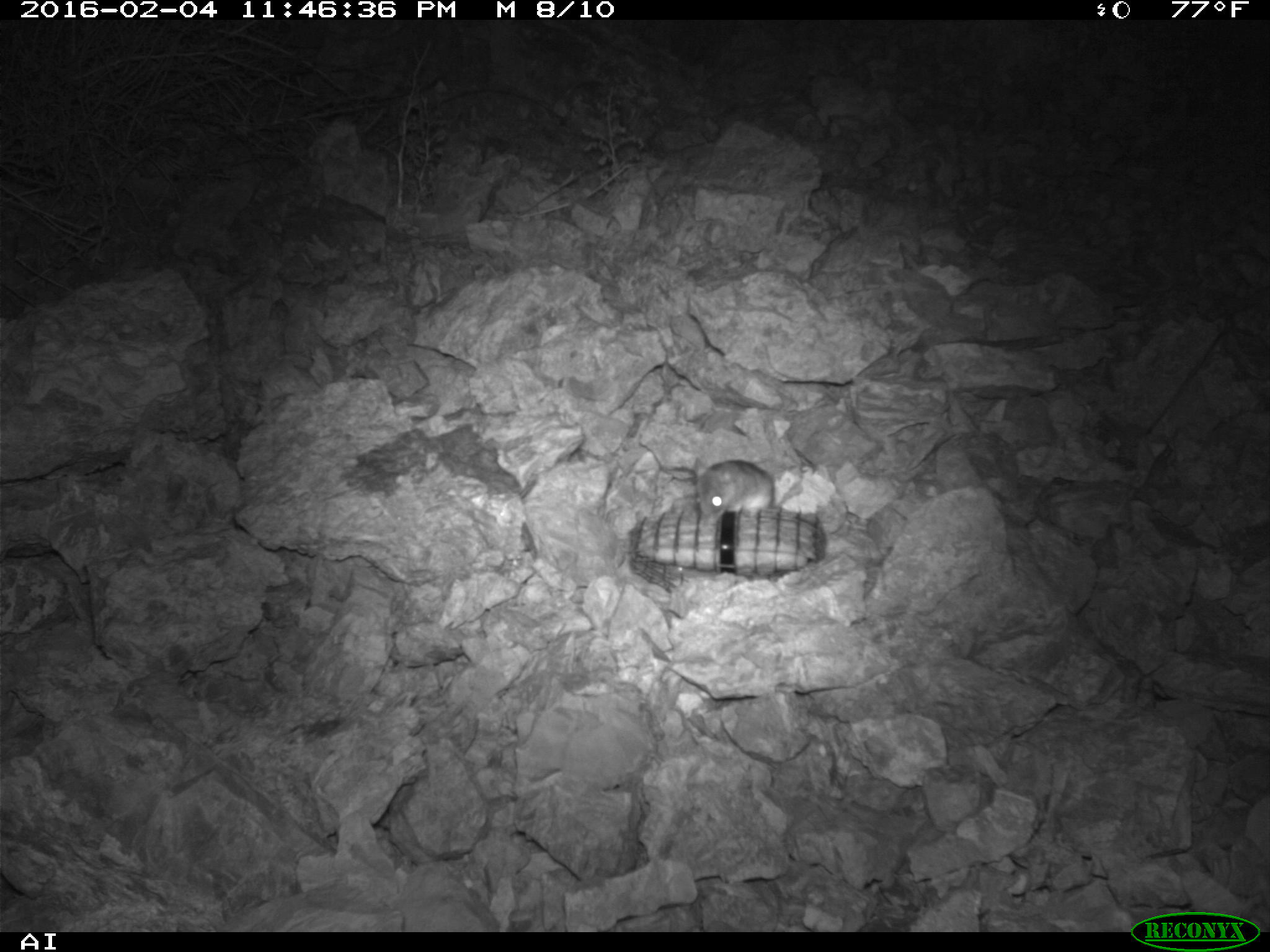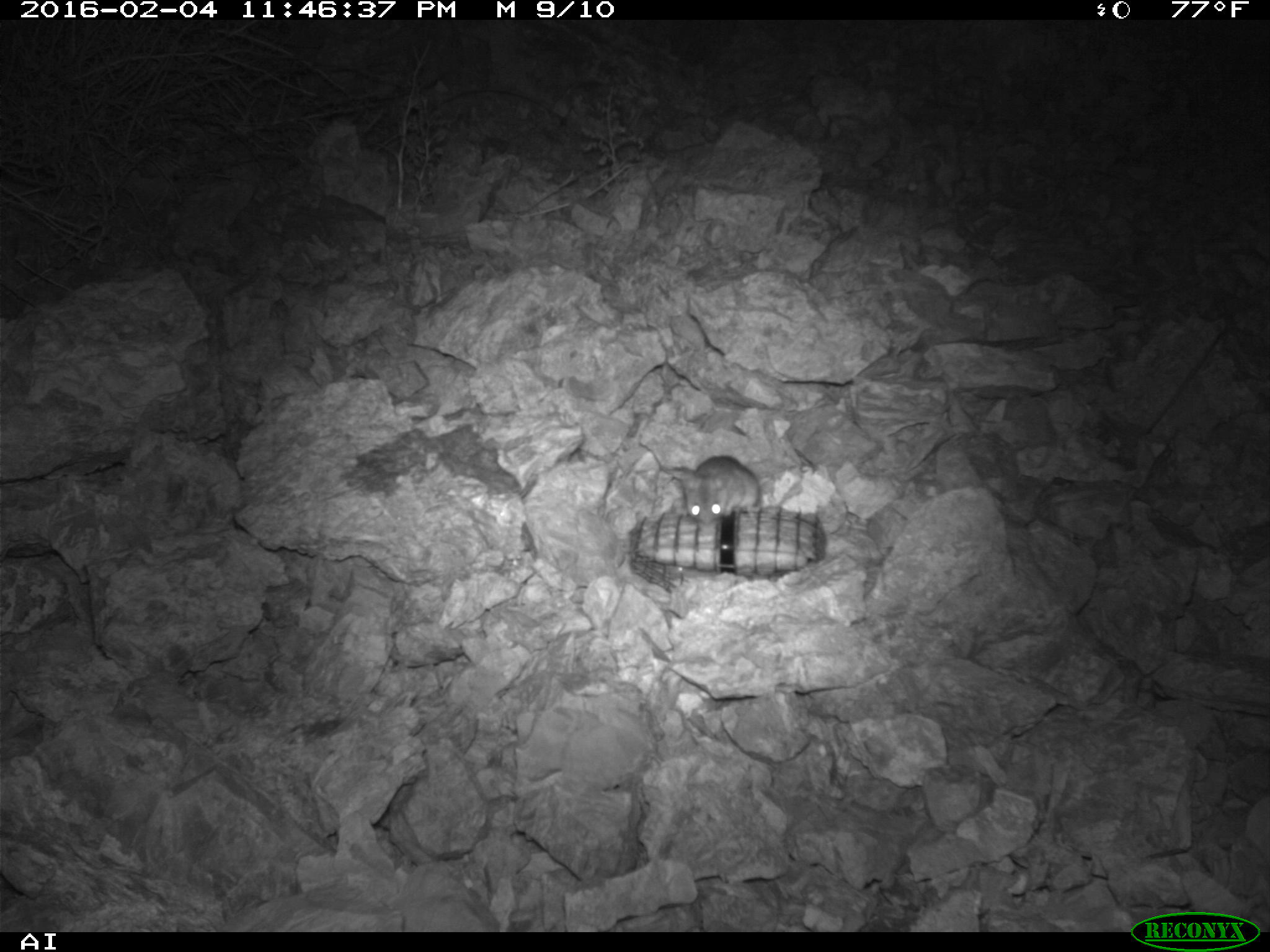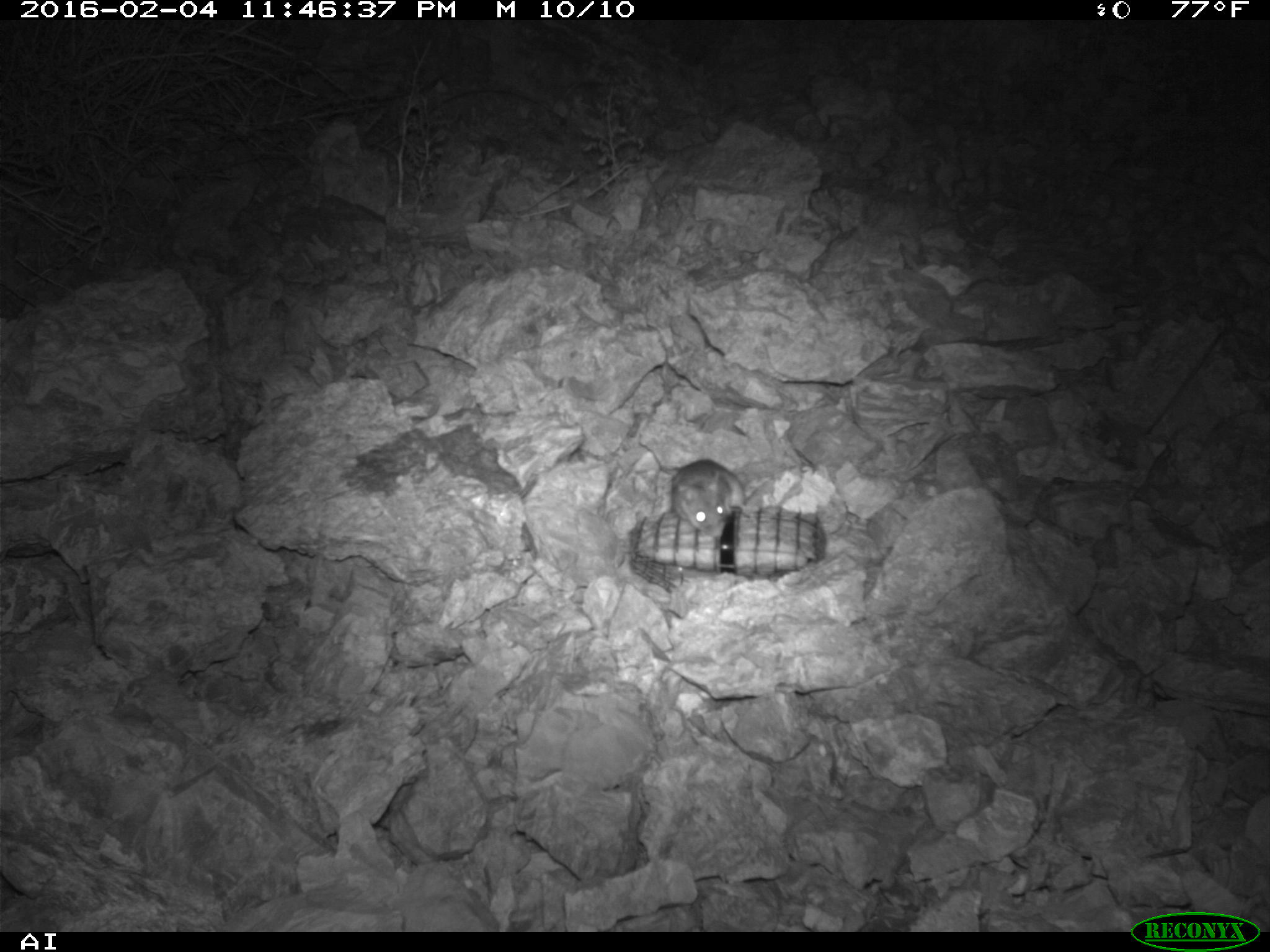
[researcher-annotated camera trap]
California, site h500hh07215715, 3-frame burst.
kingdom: Animalia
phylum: Chordata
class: Mammalia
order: Rodentia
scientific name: Rodentia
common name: rodent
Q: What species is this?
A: Rodent (Rodentia).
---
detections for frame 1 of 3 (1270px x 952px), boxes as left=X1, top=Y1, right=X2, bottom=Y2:
rodent: left=695, top=456, right=801, bottom=524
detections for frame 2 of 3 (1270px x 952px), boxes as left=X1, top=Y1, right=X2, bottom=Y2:
rodent: left=660, top=455, right=799, bottom=525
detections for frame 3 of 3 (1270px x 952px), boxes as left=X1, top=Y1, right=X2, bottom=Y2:
rodent: left=668, top=460, right=758, bottom=534